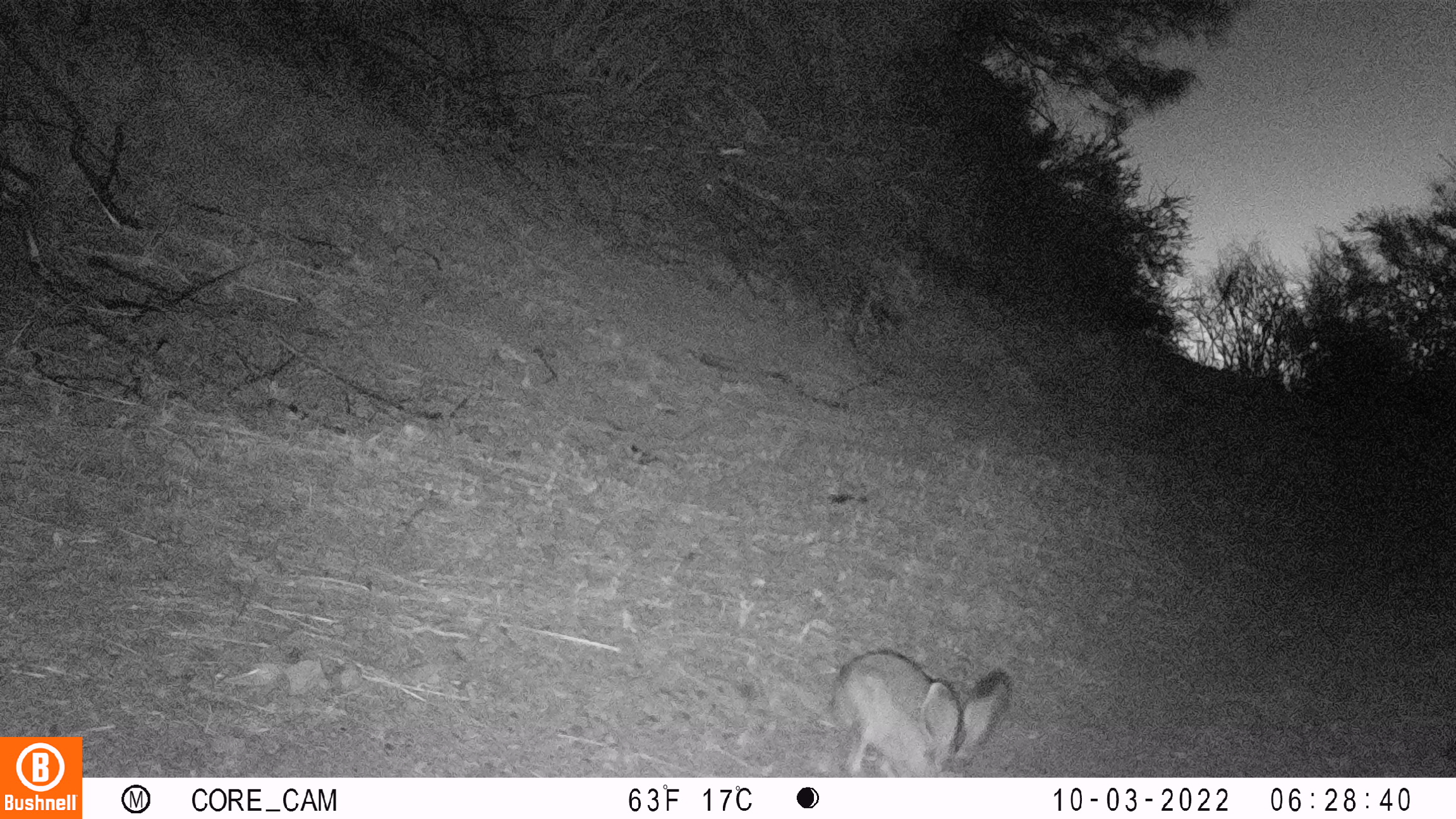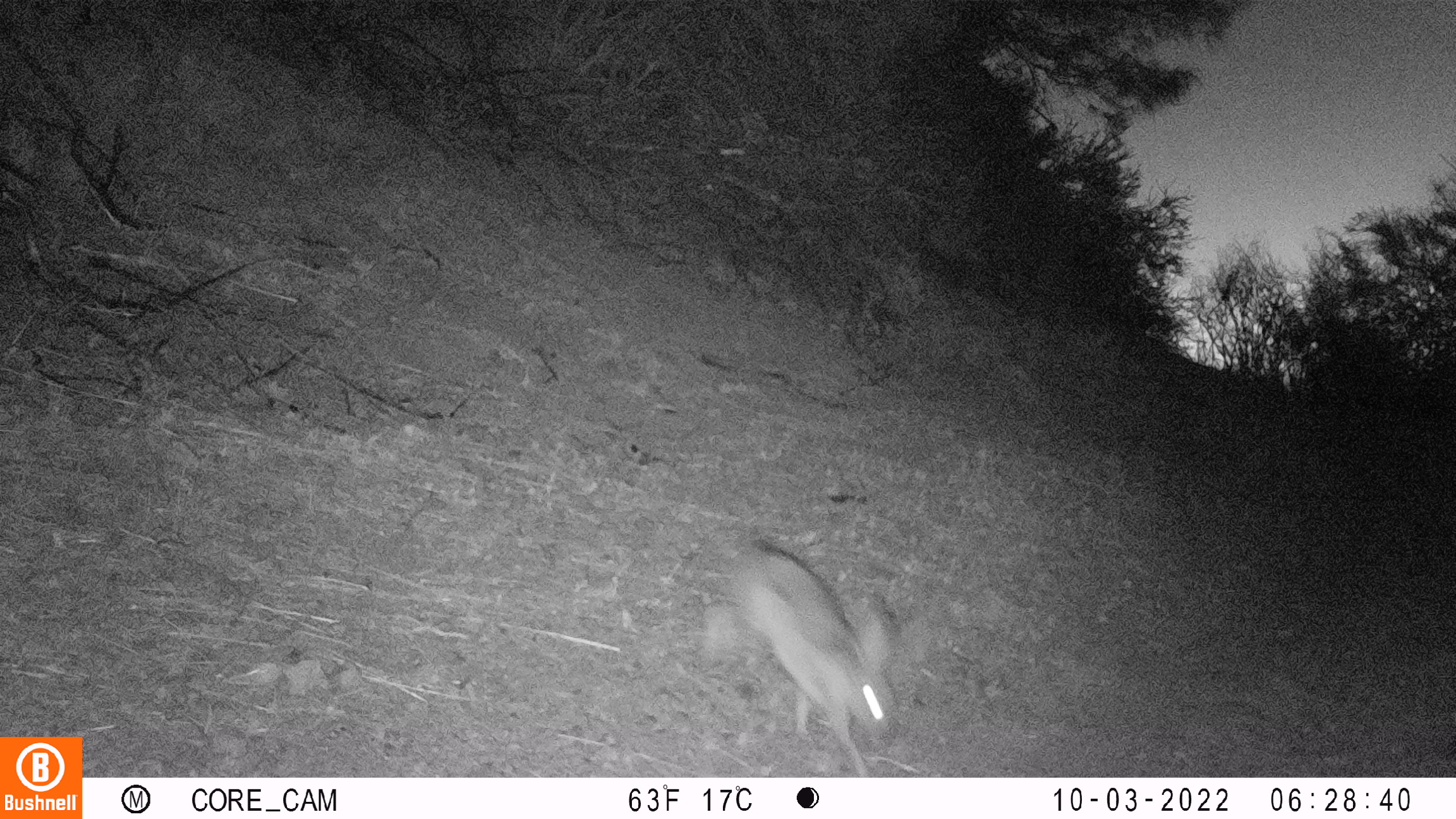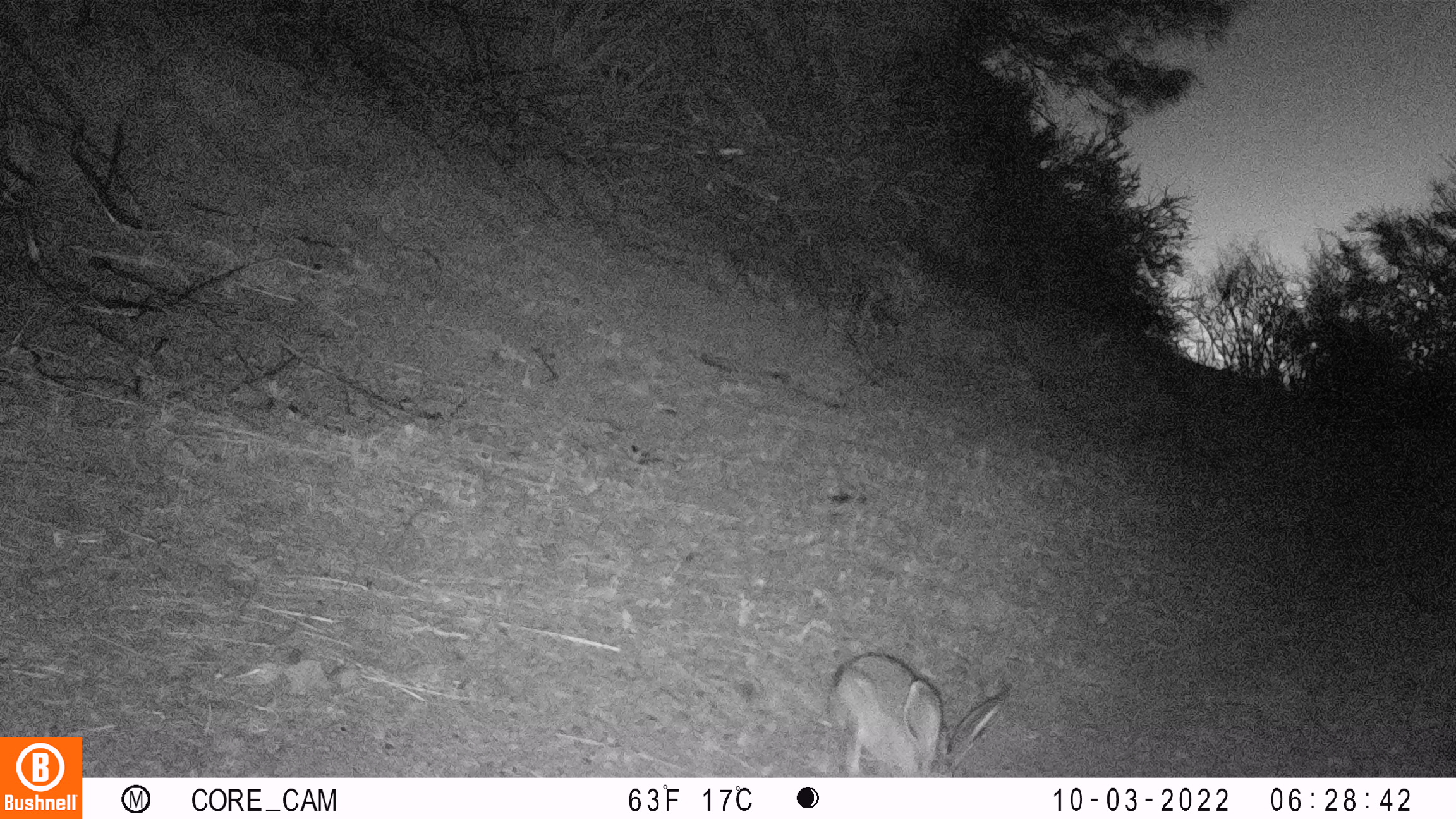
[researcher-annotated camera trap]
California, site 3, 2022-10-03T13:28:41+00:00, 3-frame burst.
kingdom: Animalia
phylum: Chordata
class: Mammalia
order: Lagomorpha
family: Leporidae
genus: Lepus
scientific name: Lepus californicus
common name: black-tailed jackrabbit